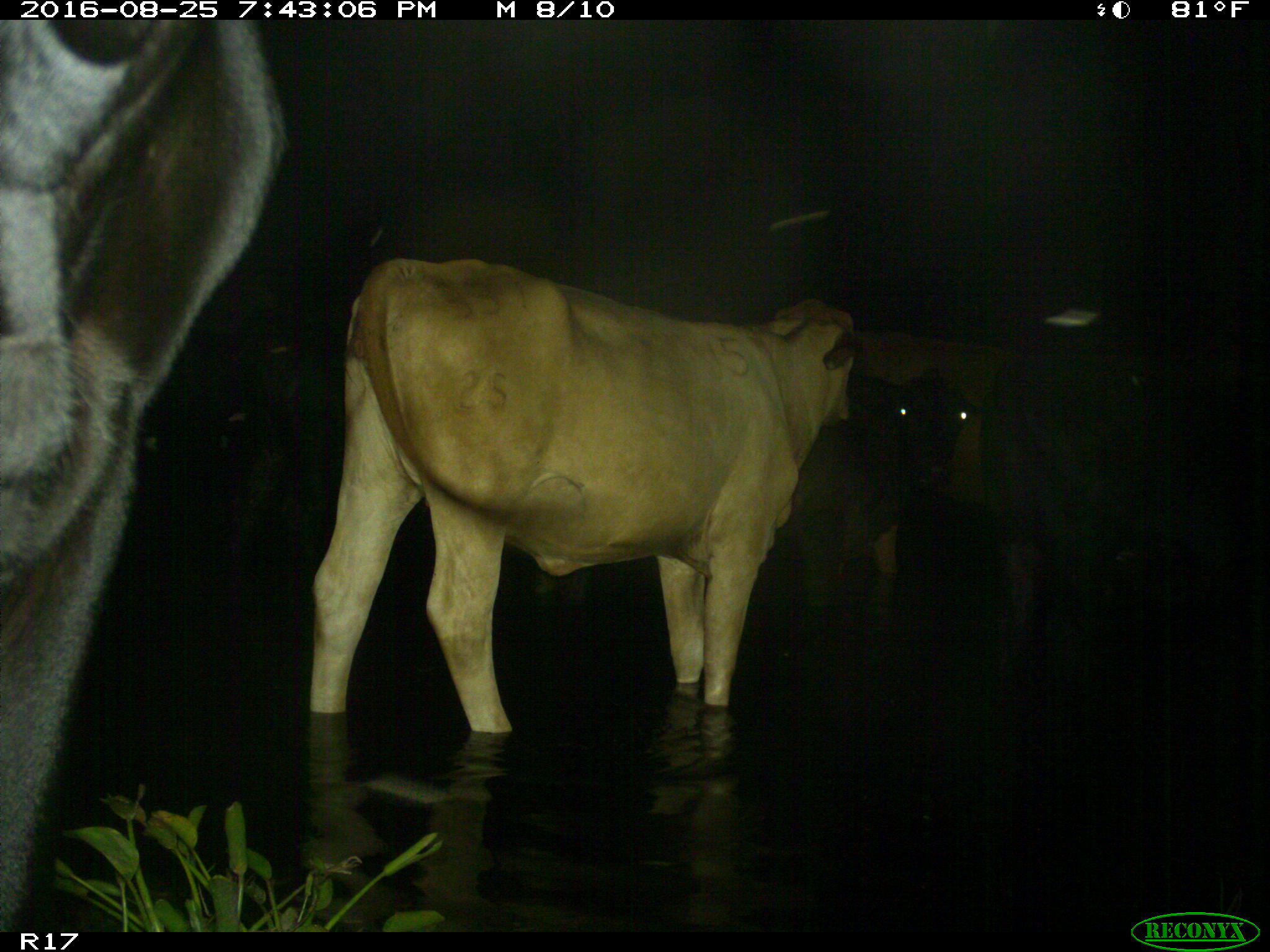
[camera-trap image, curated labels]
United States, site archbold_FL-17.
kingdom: Animalia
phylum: Chordata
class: Mammalia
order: Artiodactyla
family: Bovidae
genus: Bos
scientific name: Bos taurus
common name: domestic cow